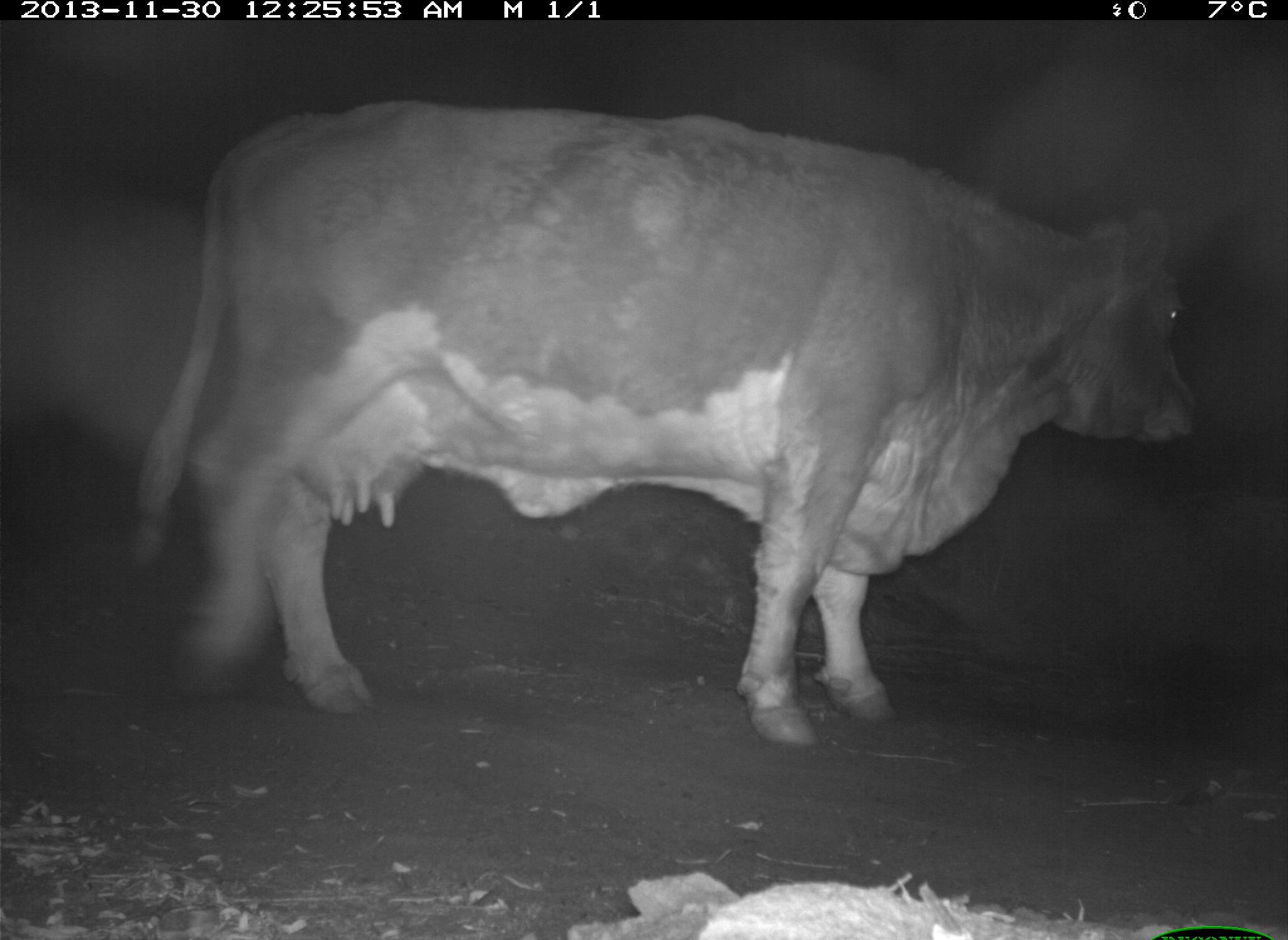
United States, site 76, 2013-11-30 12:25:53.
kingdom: Animalia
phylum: Chordata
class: Mammalia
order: Artiodactyla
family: Bovidae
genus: Bos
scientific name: Bos taurus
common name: cow